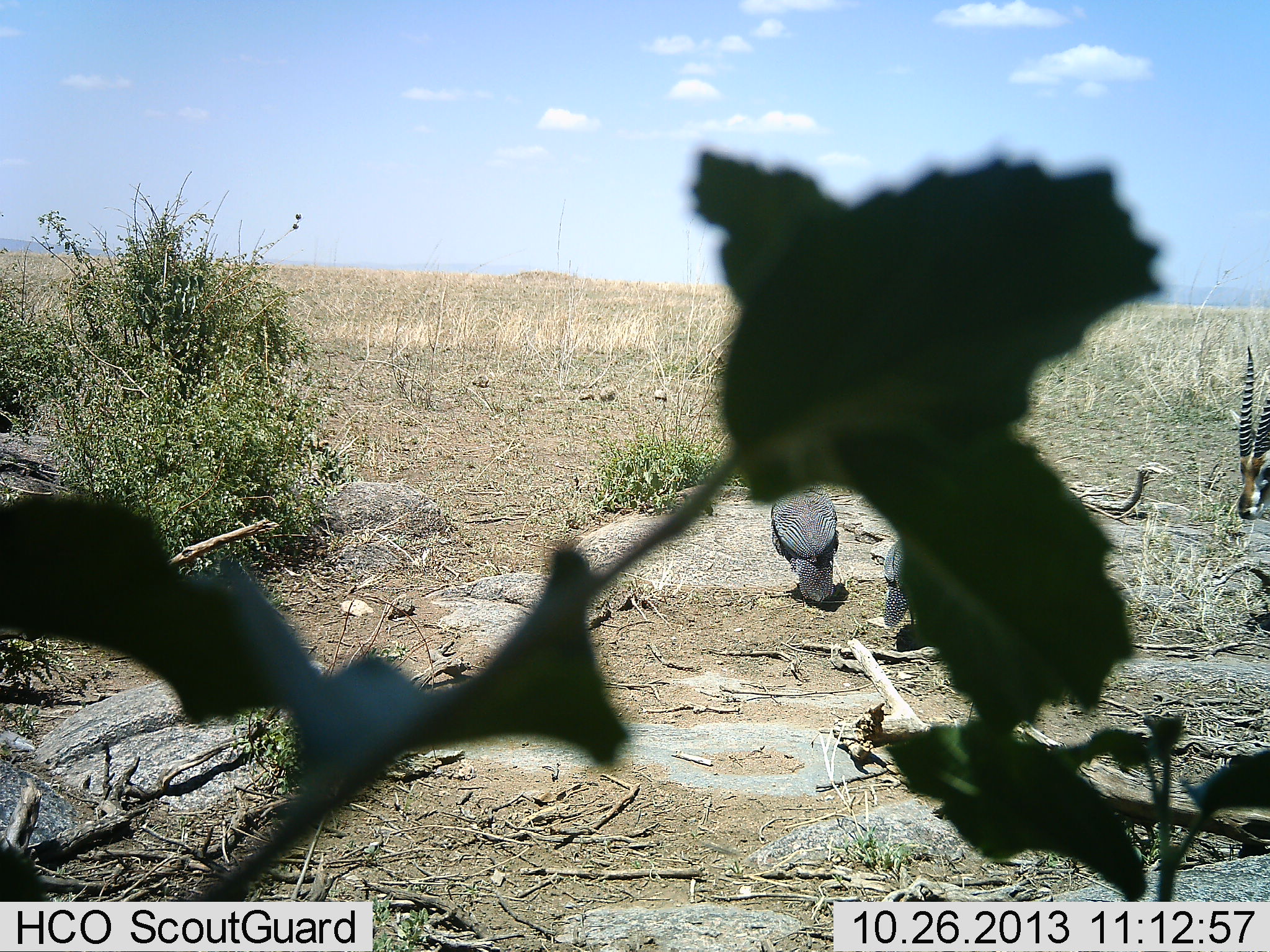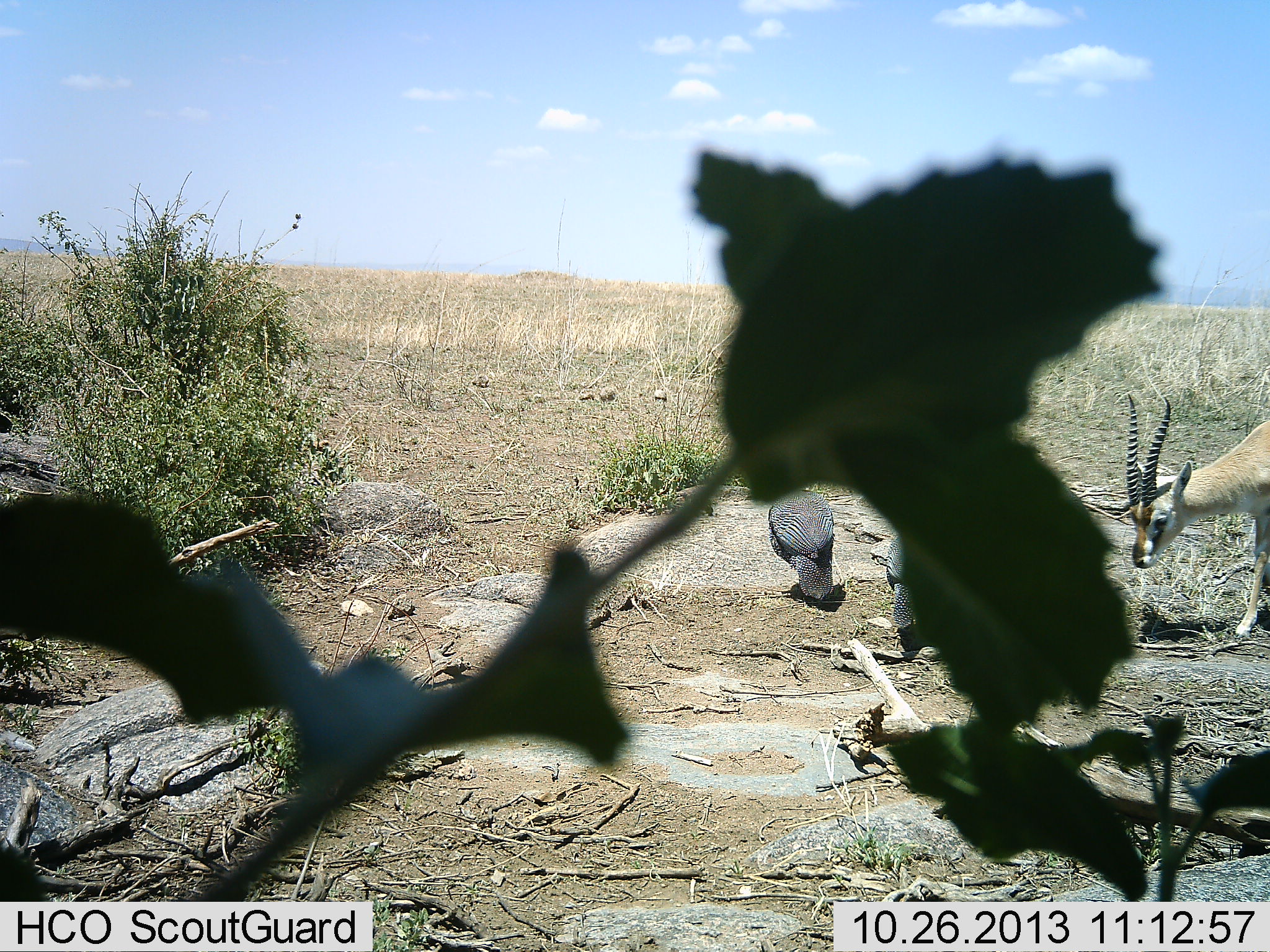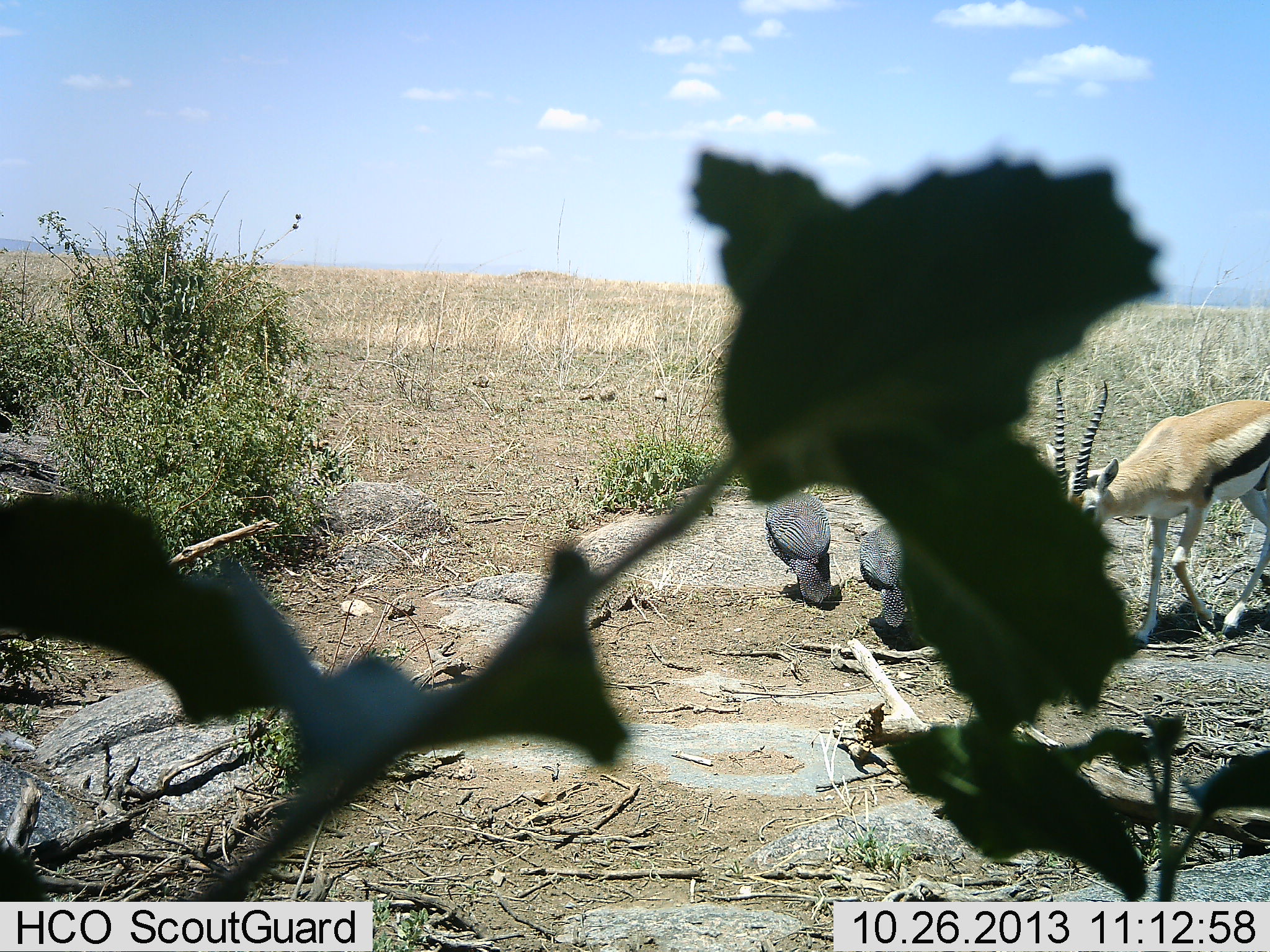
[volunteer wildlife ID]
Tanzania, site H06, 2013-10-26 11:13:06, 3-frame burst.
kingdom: Animalia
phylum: Chordata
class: Mammalia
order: Artiodactyla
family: Bovidae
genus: Eudorcas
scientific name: Eudorcas thomsonii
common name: thomson's gazelle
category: gazellethomsons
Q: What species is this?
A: Gazellethomsons (thomson's gazelle) (Eudorcas thomsonii).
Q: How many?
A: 1.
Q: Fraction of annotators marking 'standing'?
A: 17%.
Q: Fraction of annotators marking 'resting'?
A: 0%.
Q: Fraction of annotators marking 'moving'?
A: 67%.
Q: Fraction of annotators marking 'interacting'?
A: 6%.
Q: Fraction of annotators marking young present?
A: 0%.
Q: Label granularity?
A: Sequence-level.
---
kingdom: Animalia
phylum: Chordata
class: Aves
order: Galliformes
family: Numididae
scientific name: Numididae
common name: guinea fowl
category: guineafowl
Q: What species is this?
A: Guineafowl (guinea fowl) (Numididae).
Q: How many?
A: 2.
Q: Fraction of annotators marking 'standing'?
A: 70%.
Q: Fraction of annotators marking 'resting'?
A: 0%.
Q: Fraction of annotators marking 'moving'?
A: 30%.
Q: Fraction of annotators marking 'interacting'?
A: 10%.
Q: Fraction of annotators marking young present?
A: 0%.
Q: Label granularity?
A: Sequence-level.